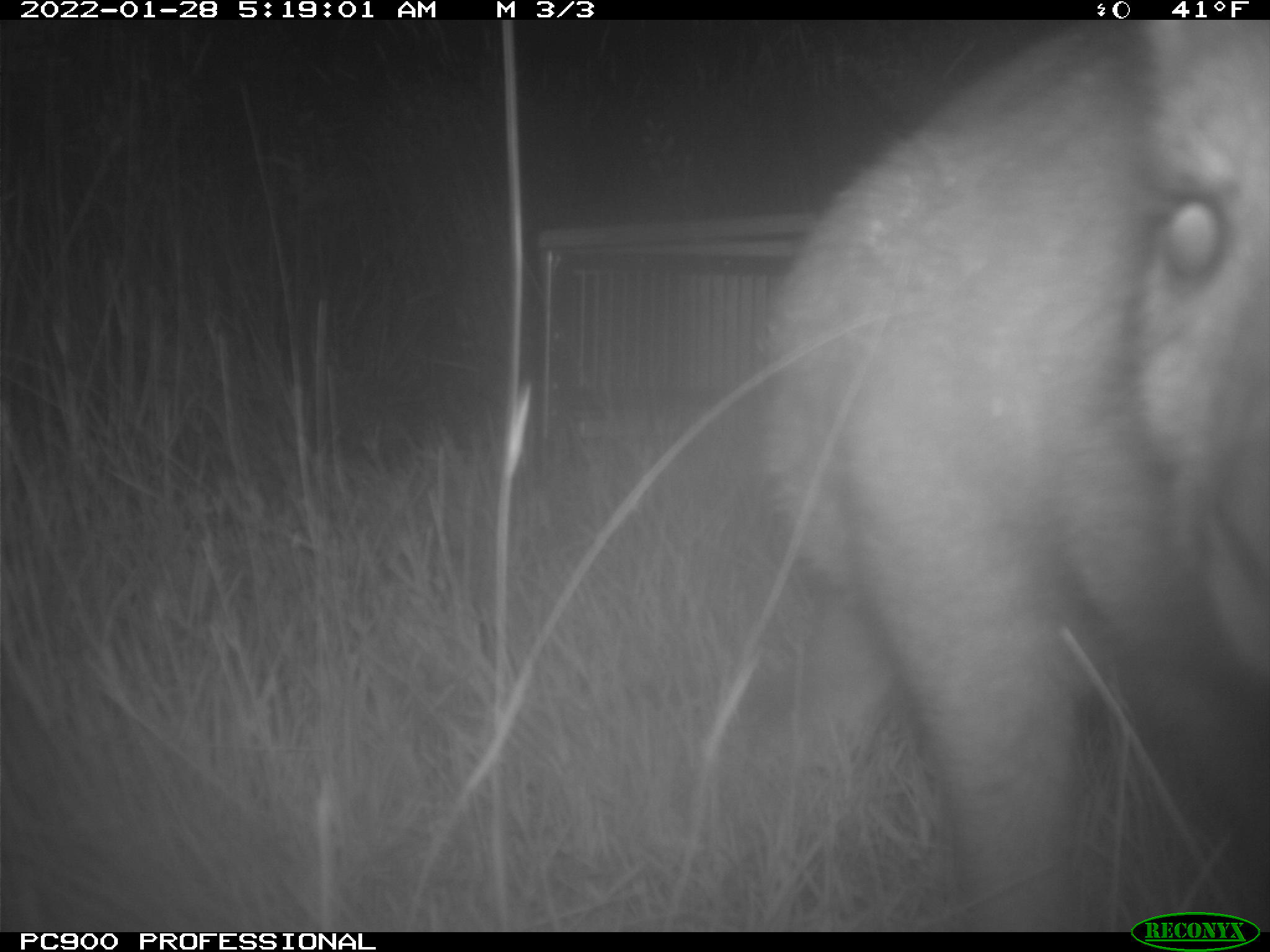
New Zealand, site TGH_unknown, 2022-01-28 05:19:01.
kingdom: Animalia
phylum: Chordata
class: Mammalia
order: Diprotodontia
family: Macropodidae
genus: Notamacropus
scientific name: Notamacropus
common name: wallaby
Wallaby (Notamacropus).